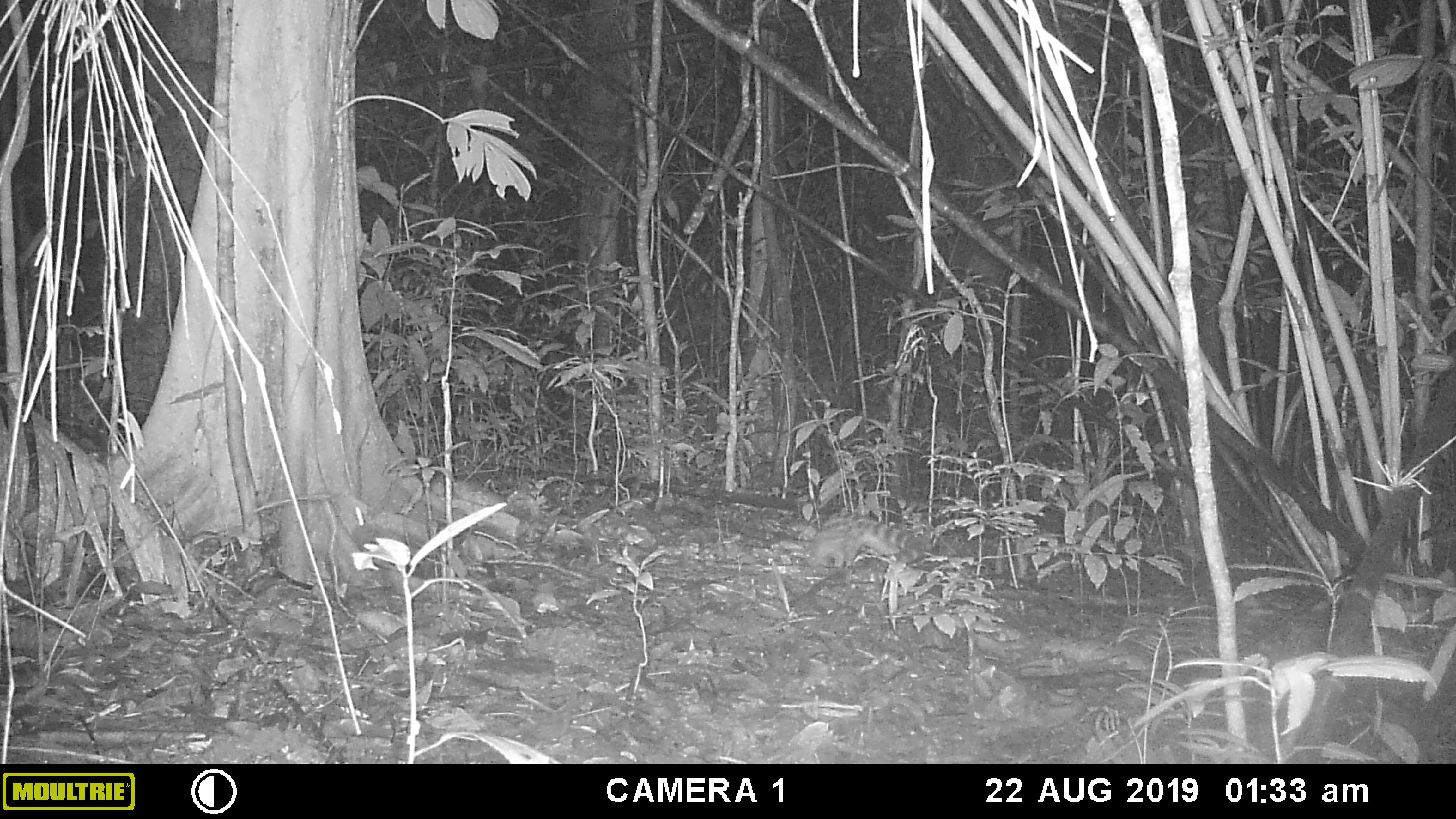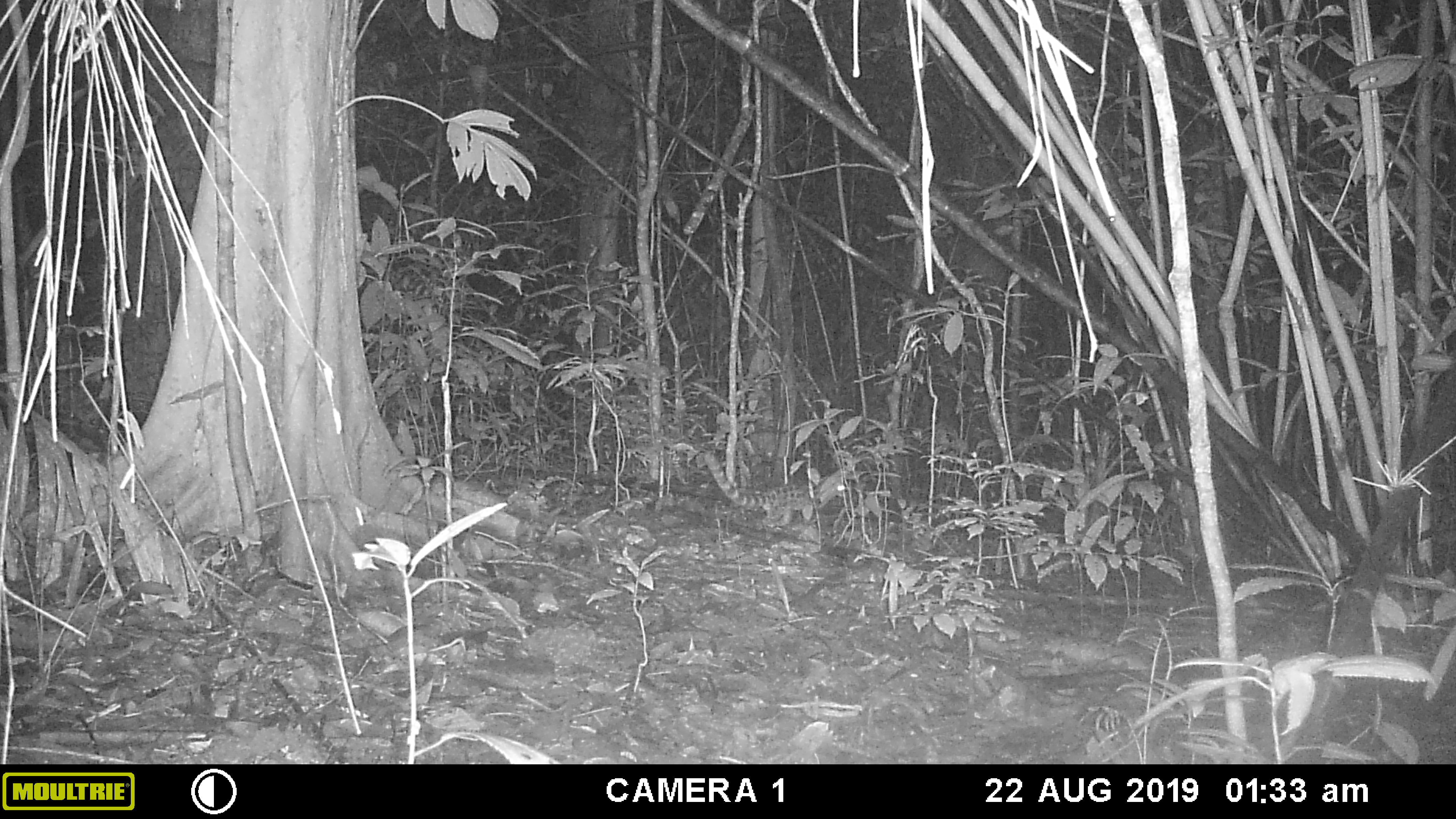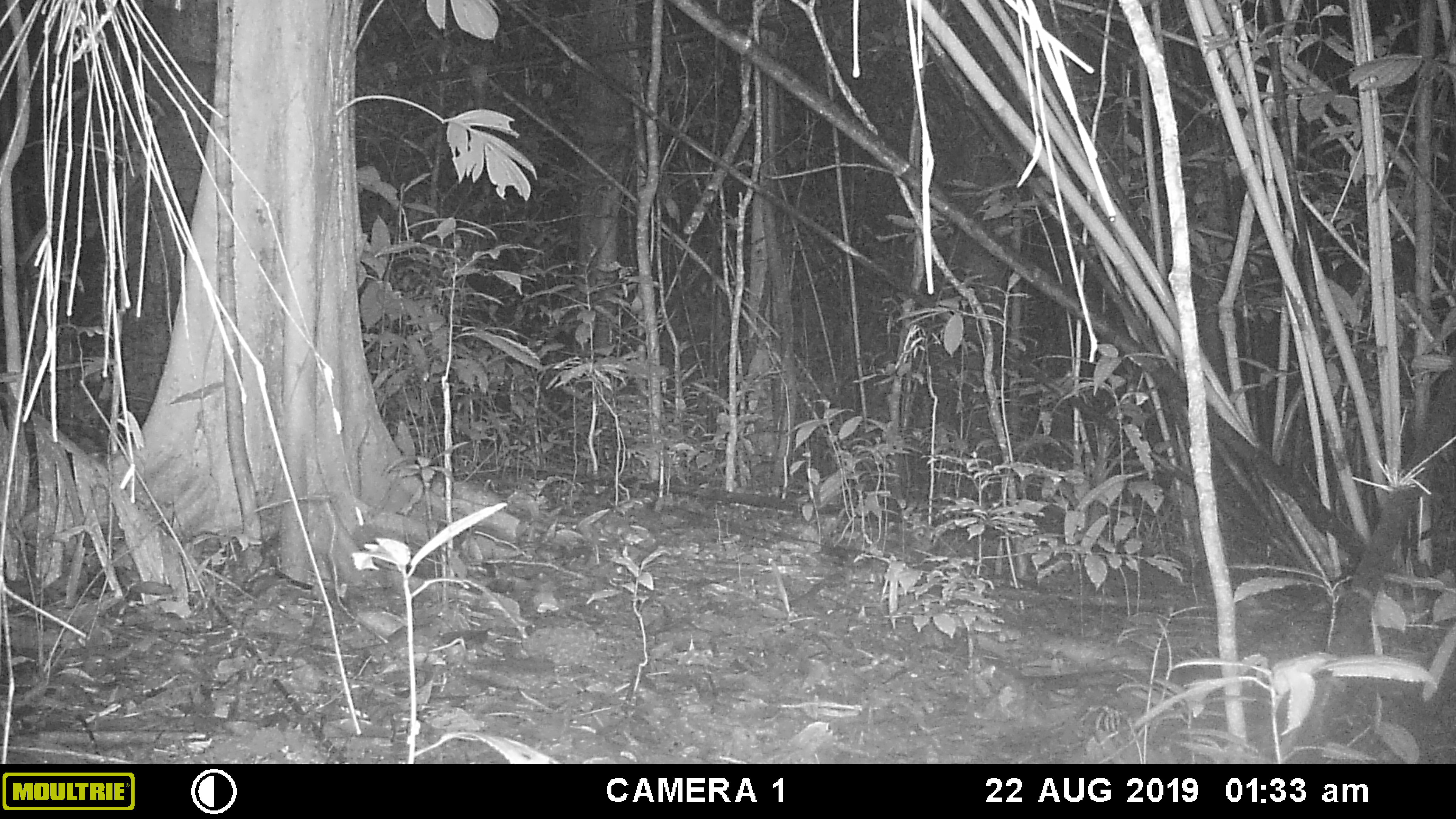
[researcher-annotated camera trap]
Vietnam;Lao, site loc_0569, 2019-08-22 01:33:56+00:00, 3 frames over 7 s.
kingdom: Animalia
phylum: Chordata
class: Mammalia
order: Carnivora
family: Prionodontidae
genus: Prionodon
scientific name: Prionodon pardicolor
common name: spotted linsang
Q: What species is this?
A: Spotted linsang (Prionodon pardicolor).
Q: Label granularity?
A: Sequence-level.